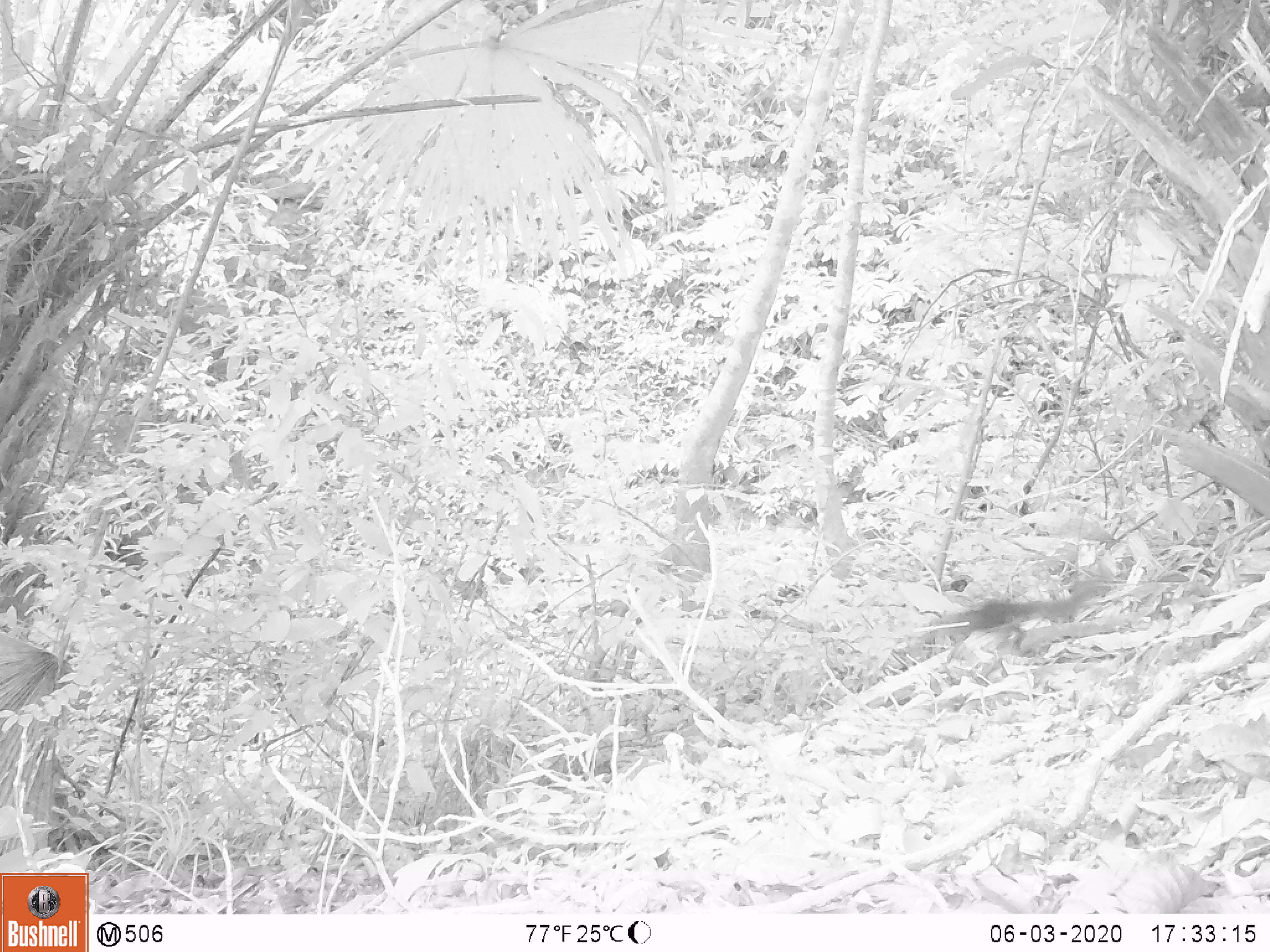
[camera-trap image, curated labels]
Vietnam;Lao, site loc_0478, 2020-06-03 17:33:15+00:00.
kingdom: Animalia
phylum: Chordata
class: Mammalia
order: Rodentia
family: Sciuridae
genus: Sciurus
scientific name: Sciurus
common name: squirrel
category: unidentified squirrel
Unidentified squirrel (squirrel) (Sciurus). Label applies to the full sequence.